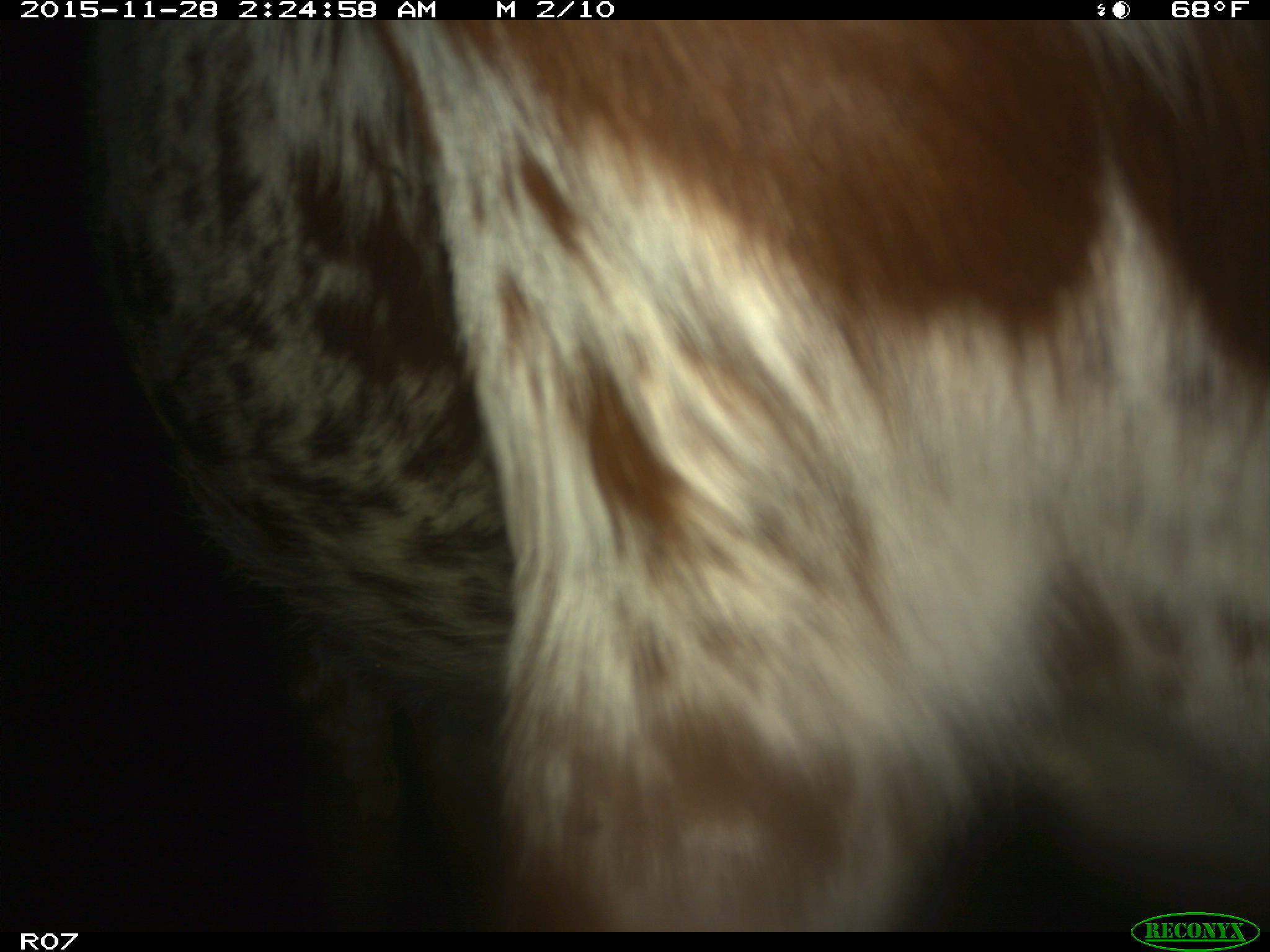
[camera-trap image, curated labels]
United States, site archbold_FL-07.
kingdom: Animalia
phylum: Chordata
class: Mammalia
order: Artiodactyla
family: Bovidae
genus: Bos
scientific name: Bos taurus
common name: domestic cow